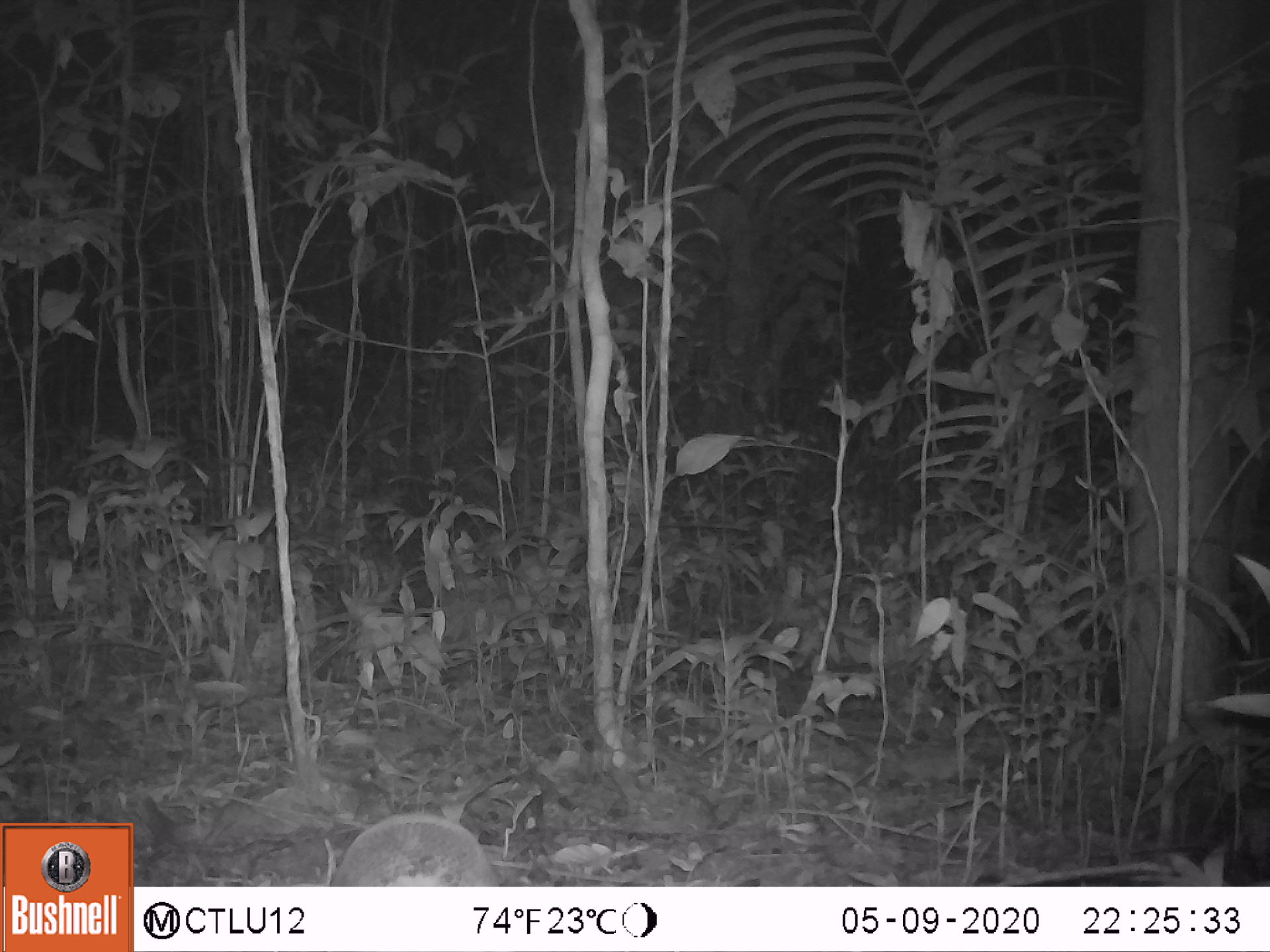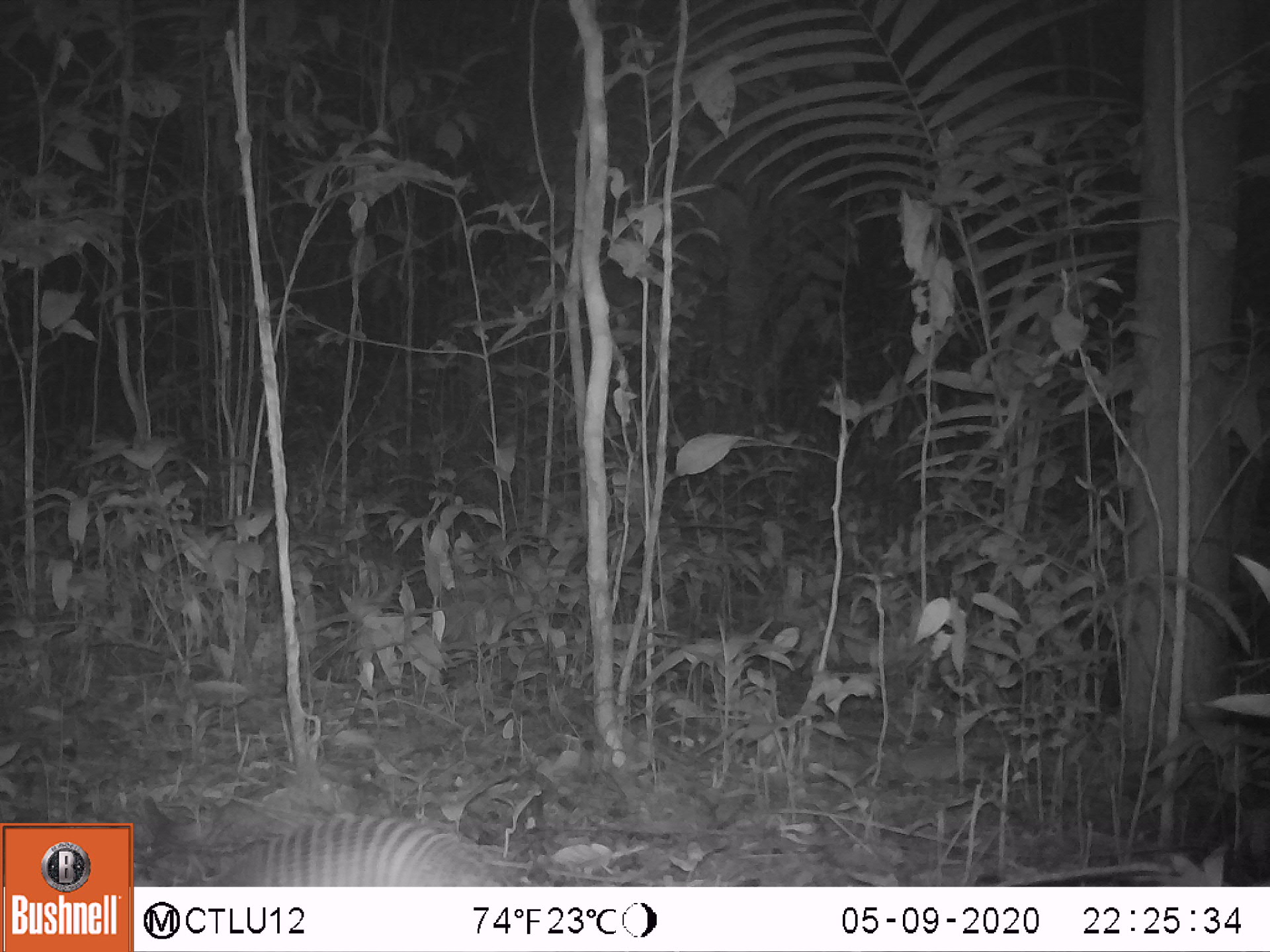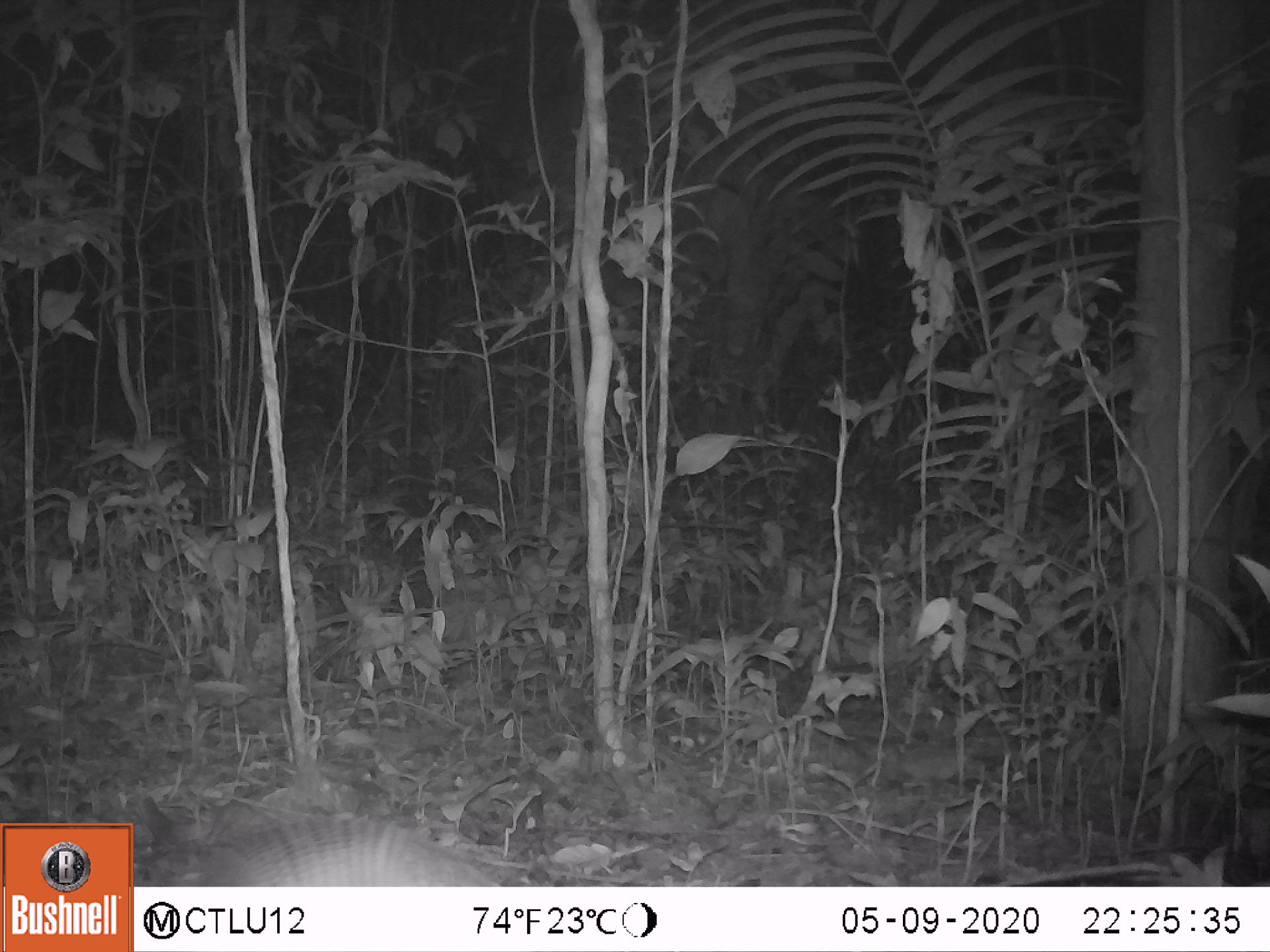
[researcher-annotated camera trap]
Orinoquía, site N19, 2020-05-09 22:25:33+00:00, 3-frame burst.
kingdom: Animalia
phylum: Chordata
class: Mammalia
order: Cingulata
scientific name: Cingulata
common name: armadillo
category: unknown armadillo